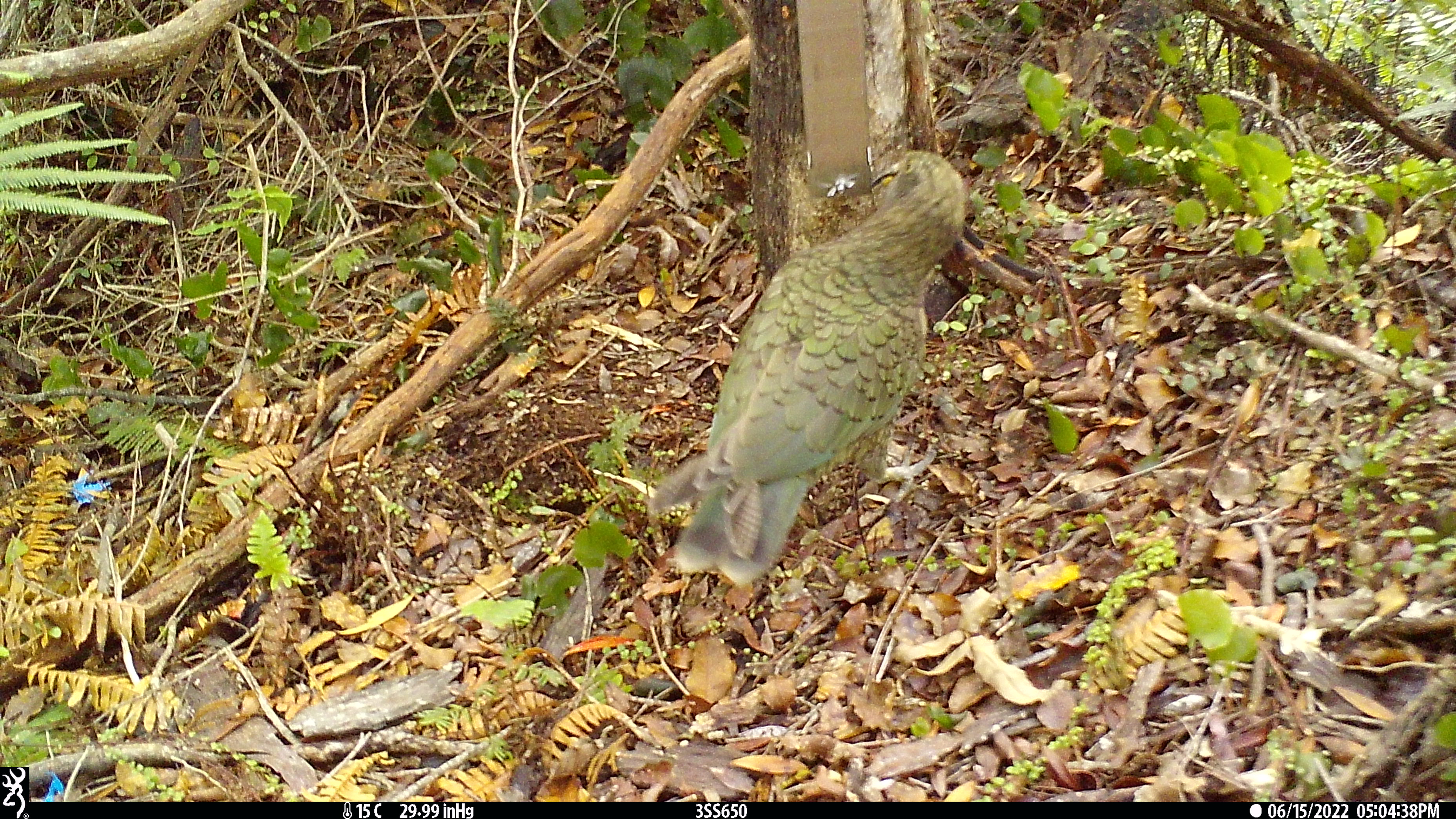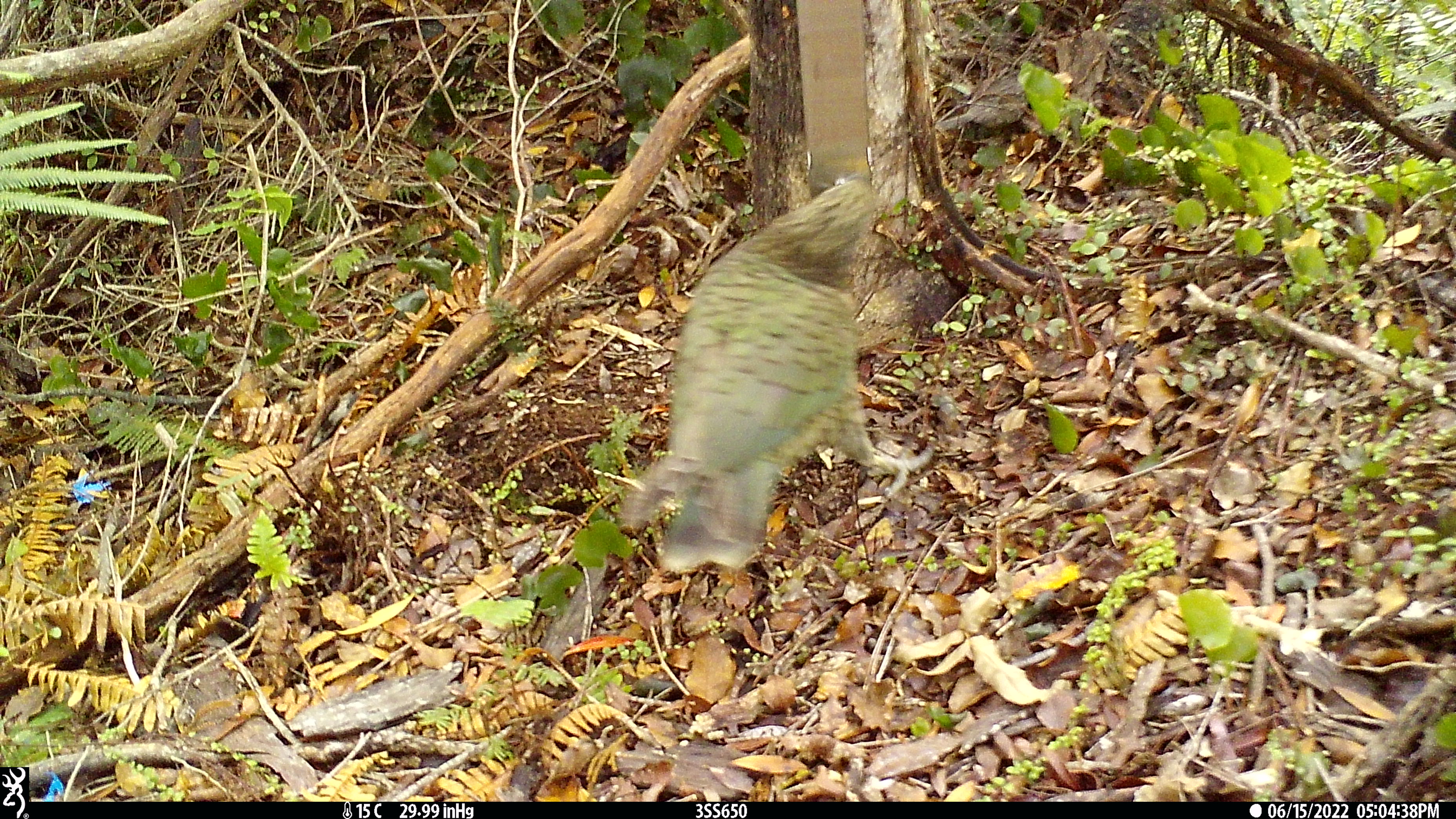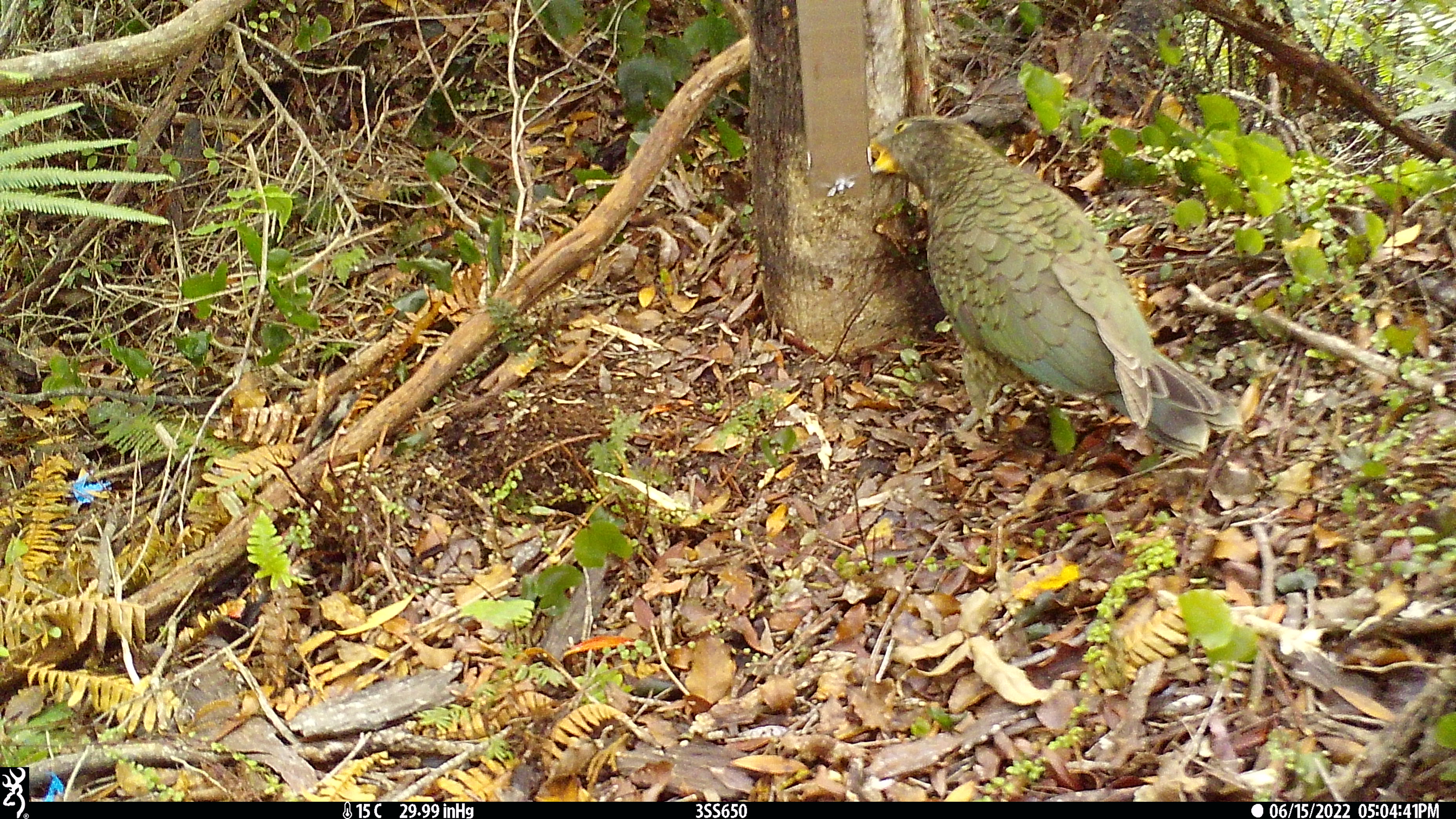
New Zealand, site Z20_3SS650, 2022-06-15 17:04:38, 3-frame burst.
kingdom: Animalia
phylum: Chordata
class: Aves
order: Psittaciformes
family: Strigopidae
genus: Nestor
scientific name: Nestor notabilis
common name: kea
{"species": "kea (Nestor notabilis)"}